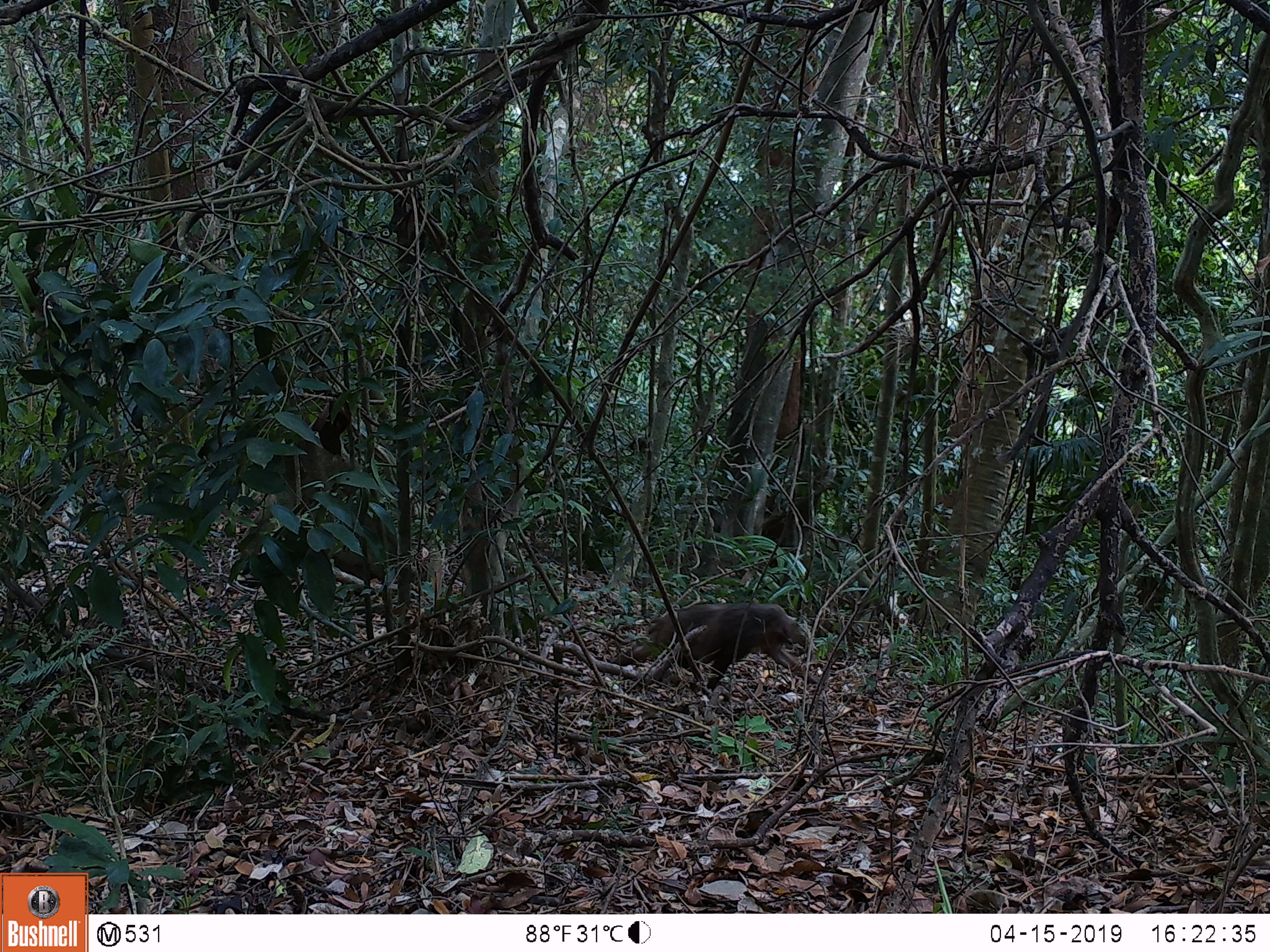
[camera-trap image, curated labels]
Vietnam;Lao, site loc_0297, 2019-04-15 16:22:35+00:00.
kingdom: Animalia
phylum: Chordata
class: Mammalia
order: Primates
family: Cercopithecidae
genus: Macaca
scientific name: Macaca arctoides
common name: stump-tailed macaque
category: stump tailed macaque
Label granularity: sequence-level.